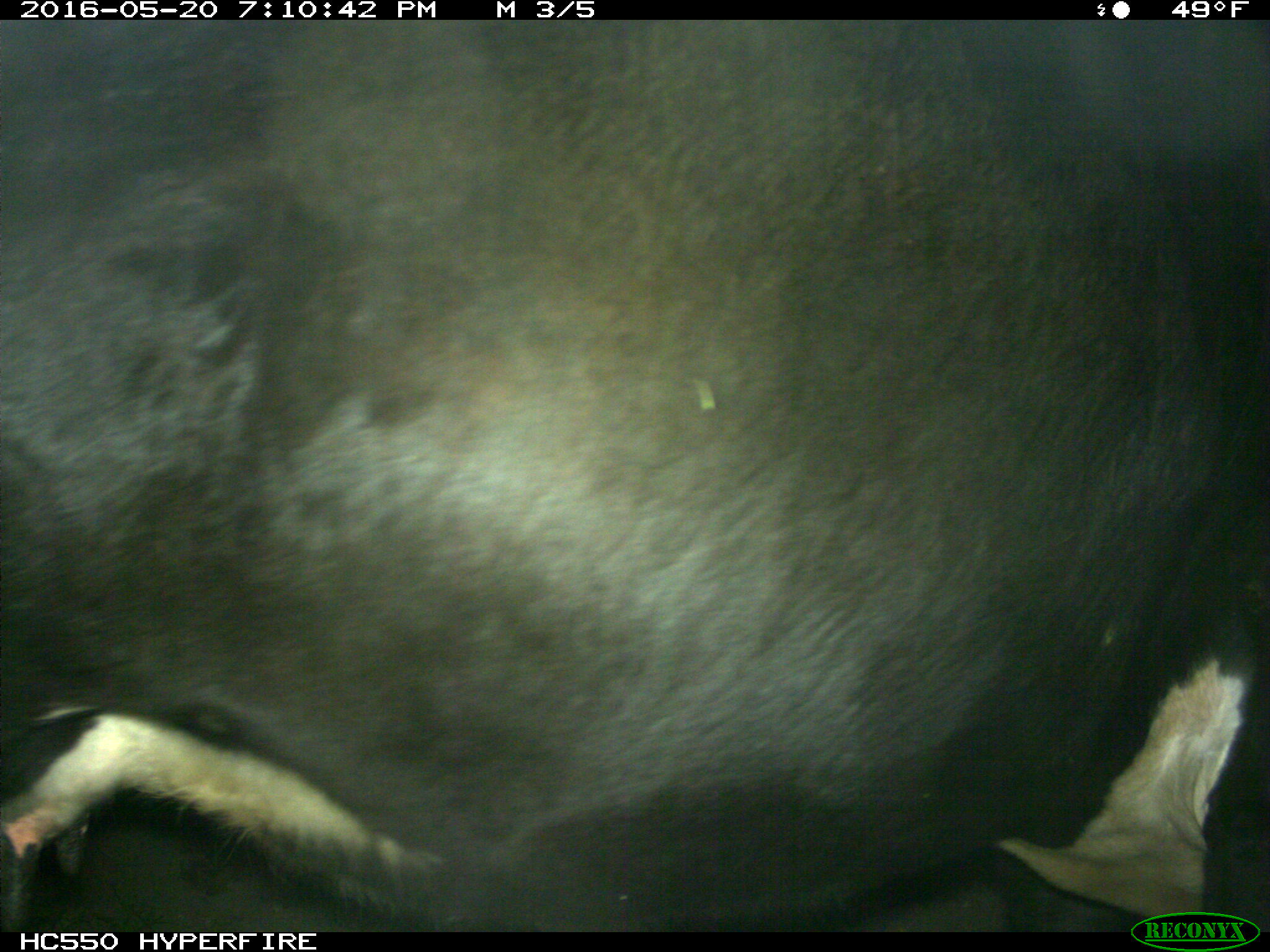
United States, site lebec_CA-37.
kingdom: Animalia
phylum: Chordata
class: Mammalia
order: Artiodactyla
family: Bovidae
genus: Bos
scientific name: Bos taurus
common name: domestic cow